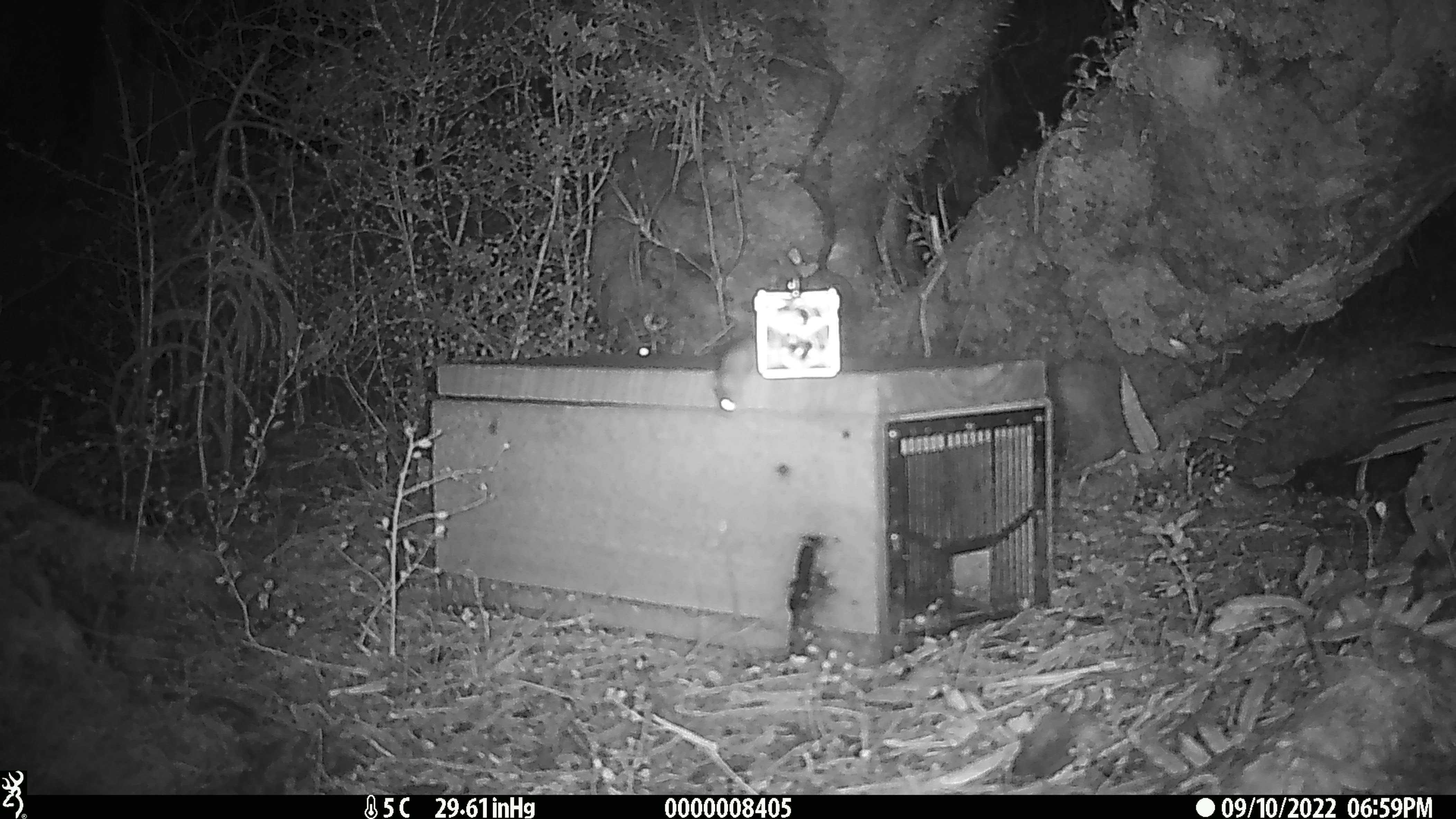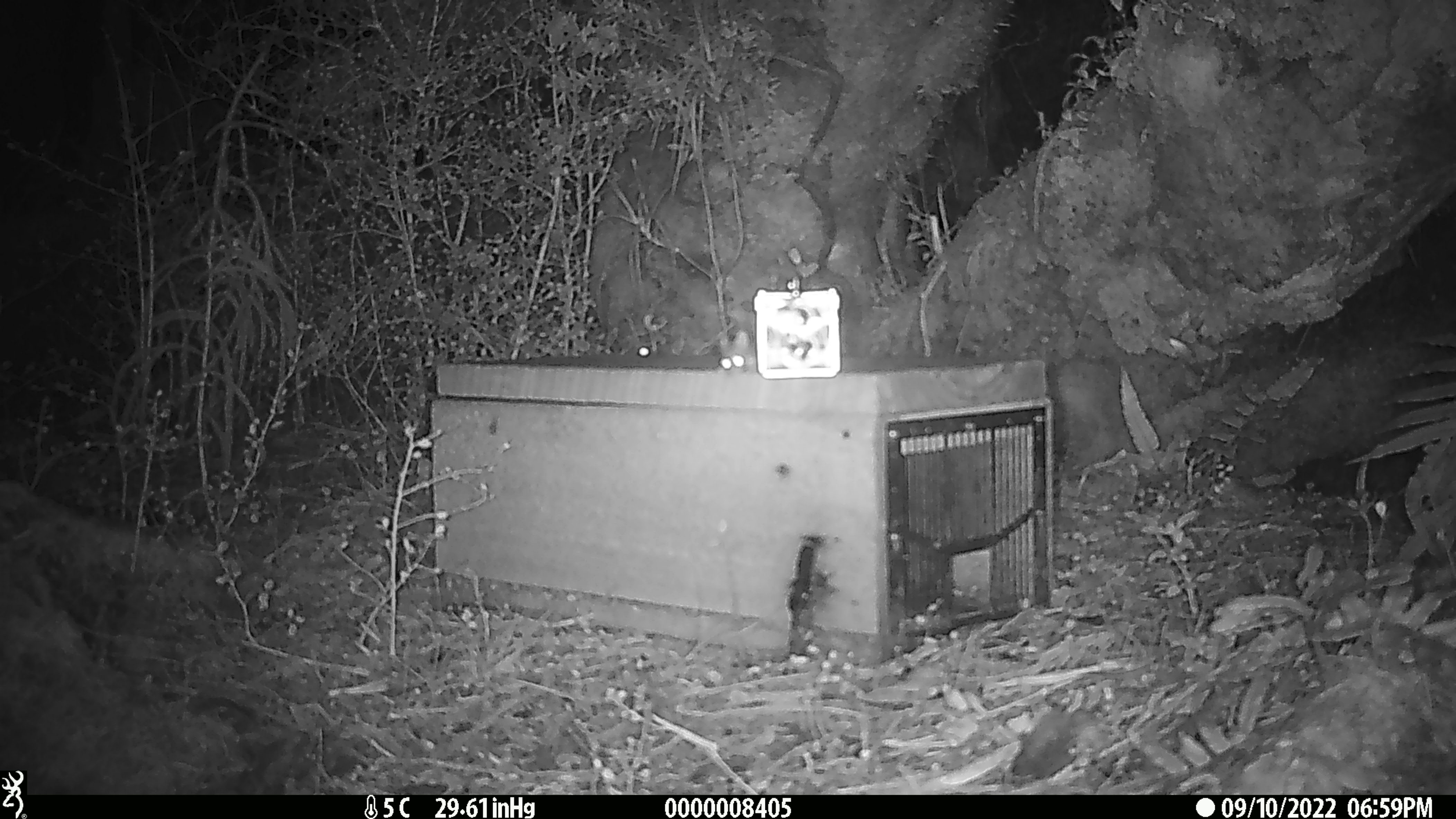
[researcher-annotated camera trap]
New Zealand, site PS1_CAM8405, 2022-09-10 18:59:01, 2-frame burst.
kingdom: Animalia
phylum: Chordata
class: Mammalia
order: Rodentia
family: Muridae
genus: Mus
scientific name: Mus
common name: mouse